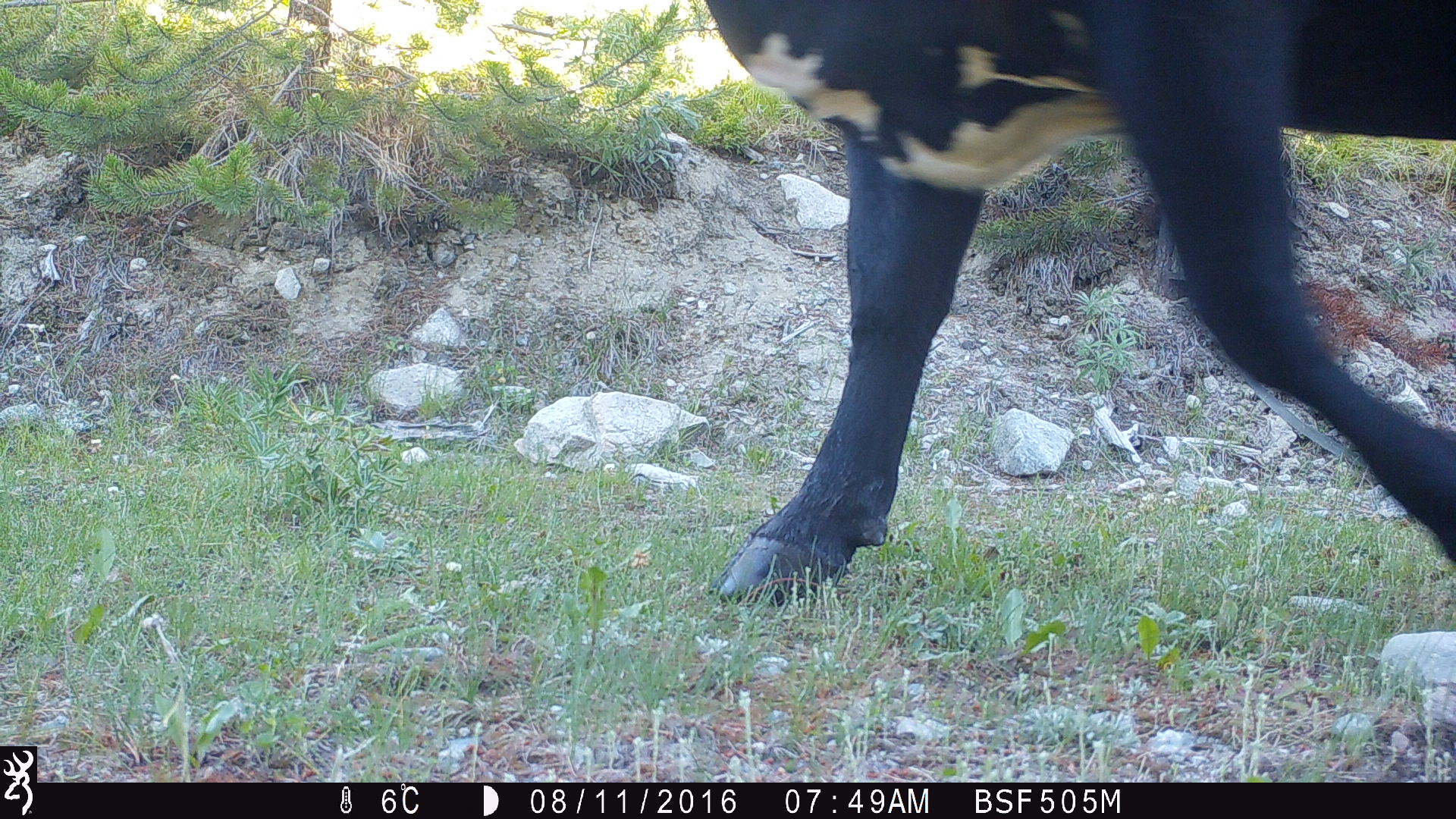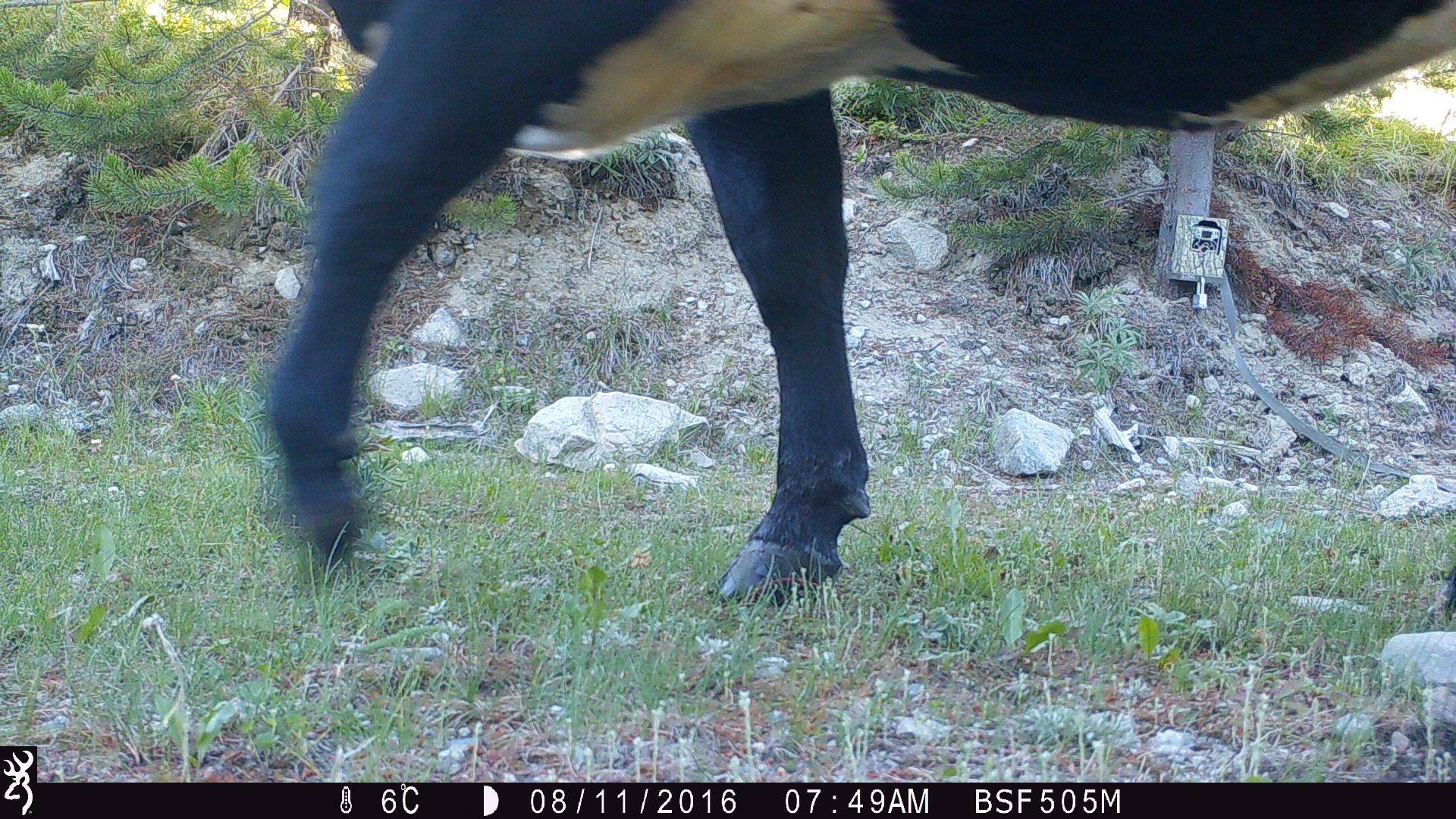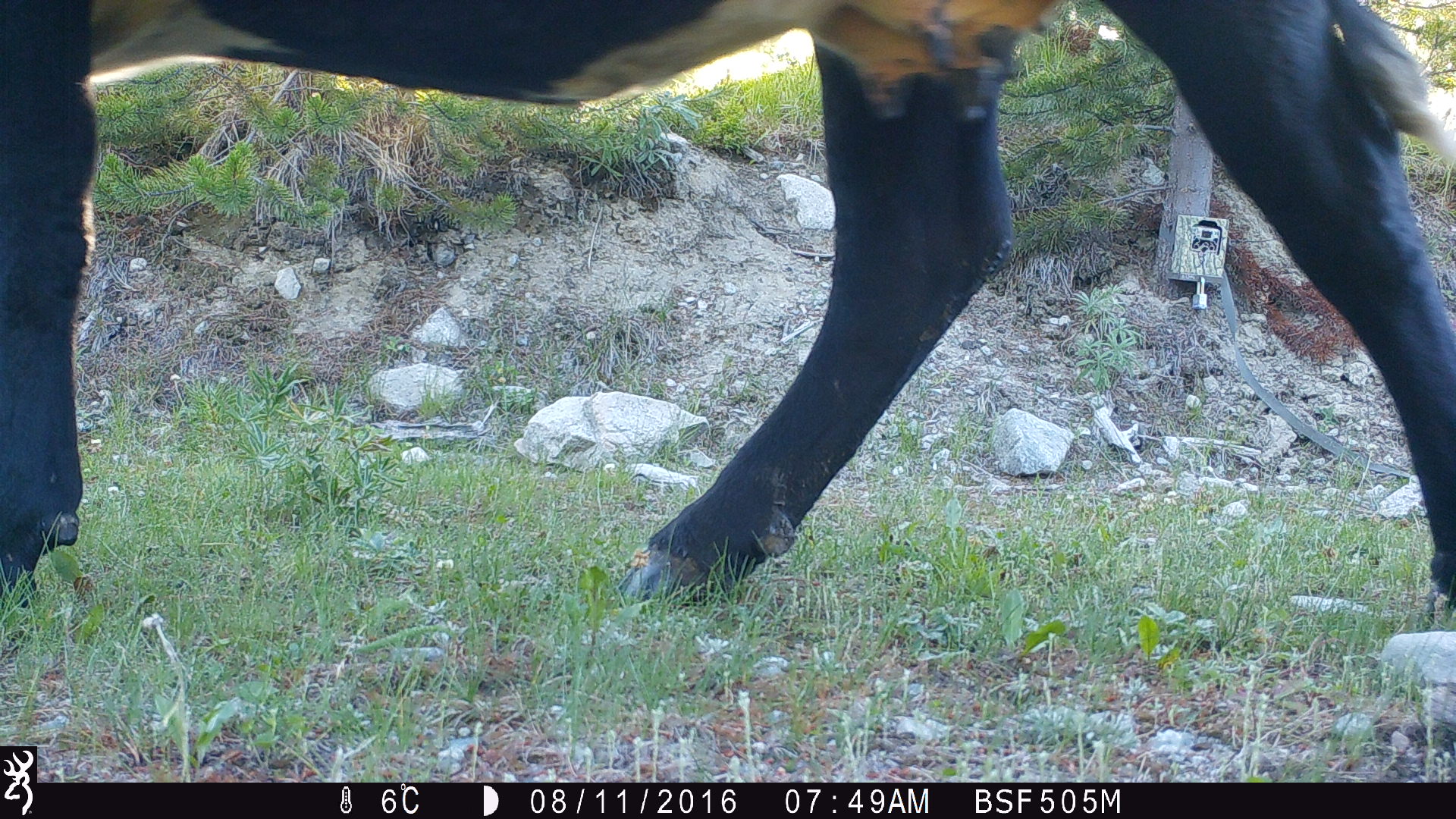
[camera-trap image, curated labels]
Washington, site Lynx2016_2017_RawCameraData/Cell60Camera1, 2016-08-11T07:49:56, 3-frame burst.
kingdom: Animalia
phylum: Chordata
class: Mammalia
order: Artiodactyla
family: Bovidae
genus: Bos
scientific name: Bos taurus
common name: domestic cattle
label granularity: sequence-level